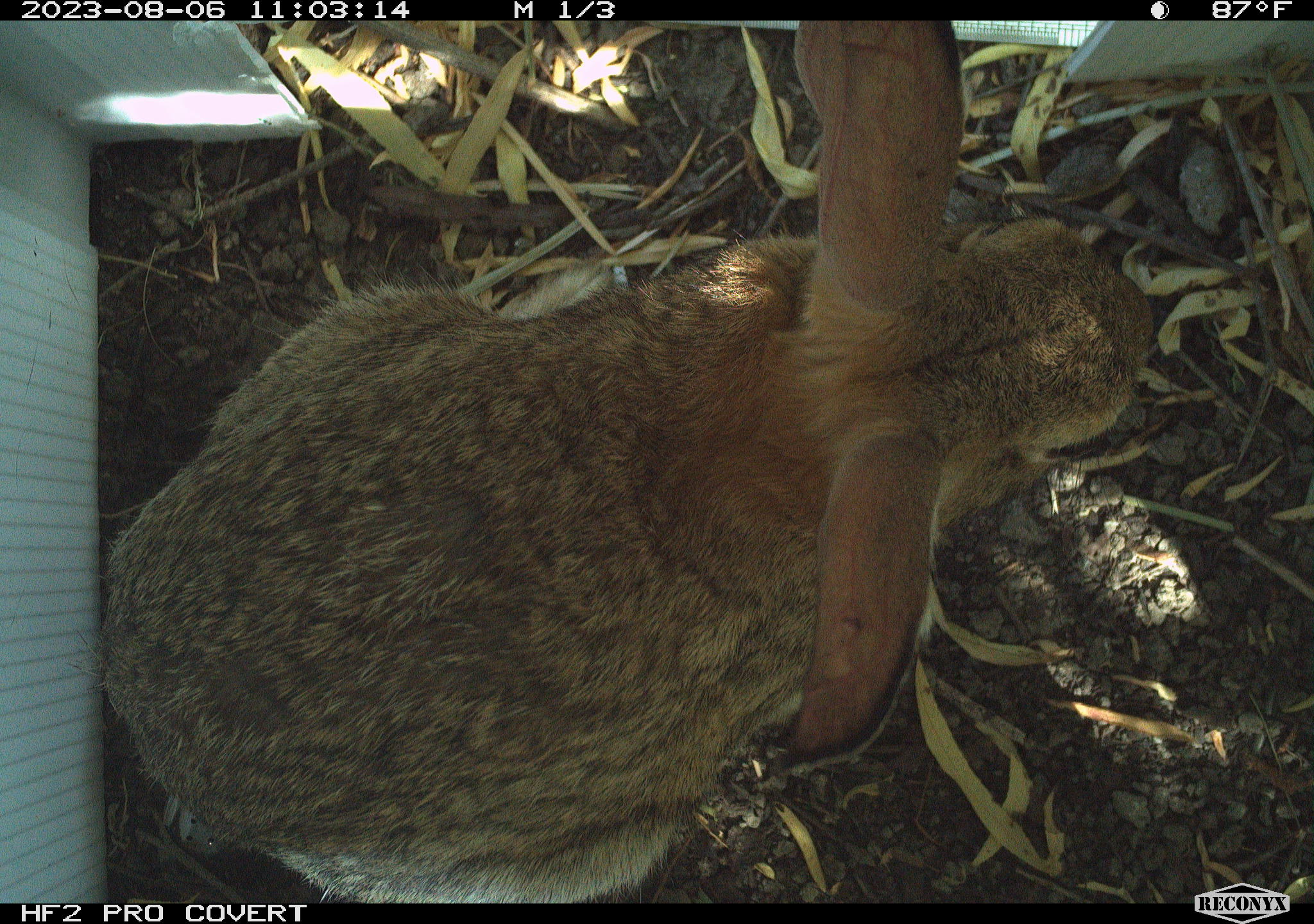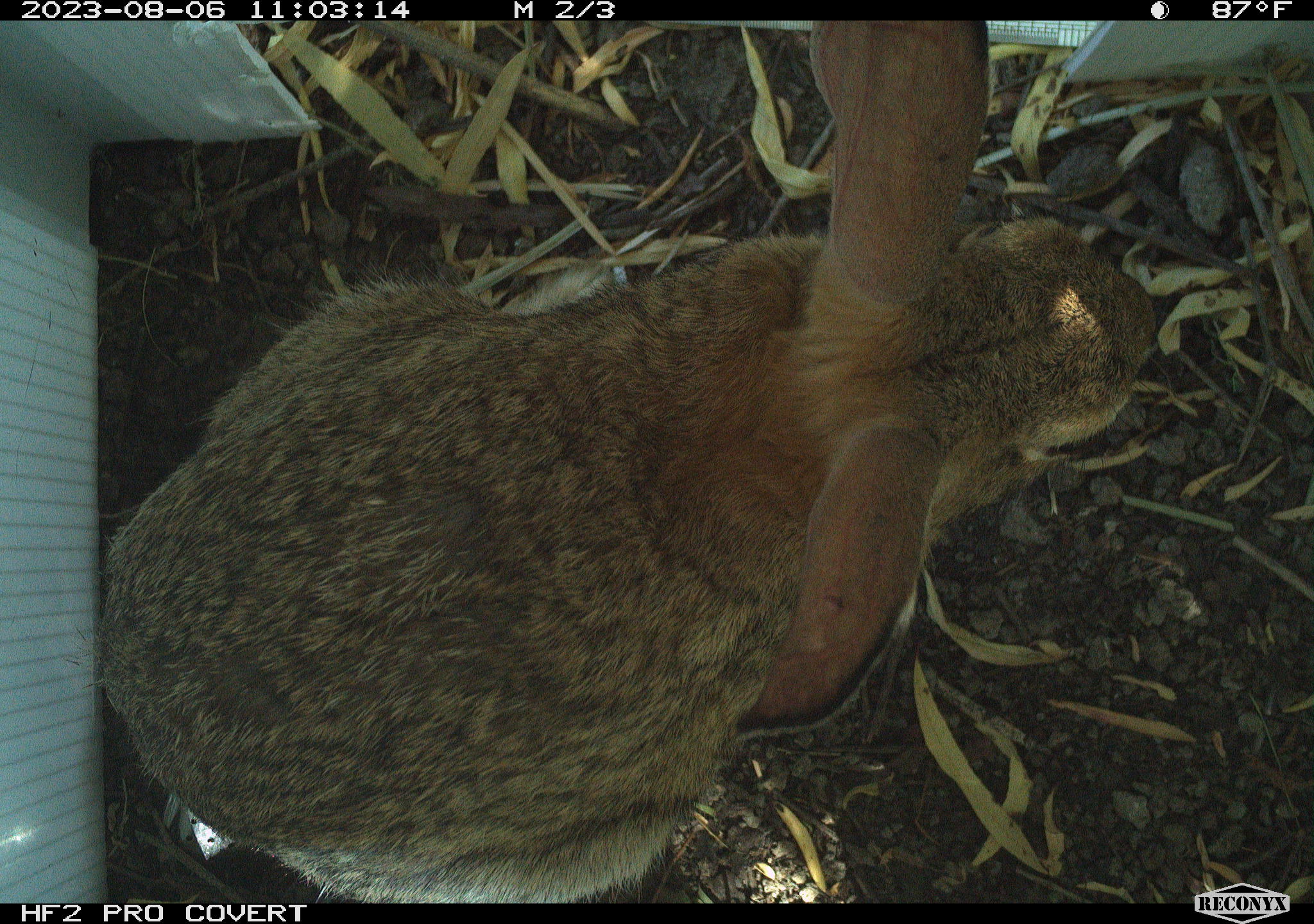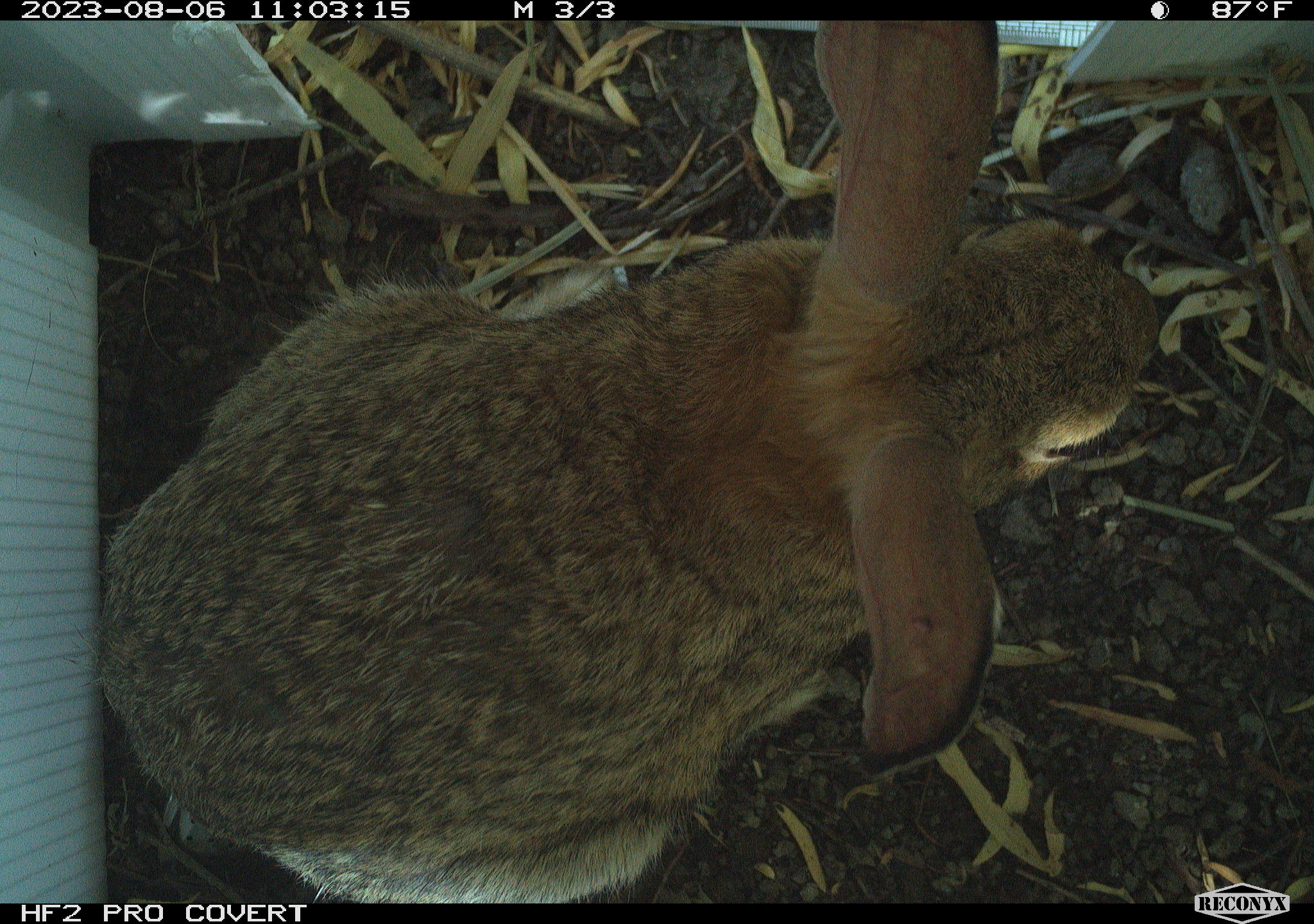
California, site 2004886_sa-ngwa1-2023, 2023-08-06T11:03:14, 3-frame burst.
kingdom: Animalia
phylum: Chordata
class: Mammalia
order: Lagomorpha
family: Leporidae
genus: Sylvilagus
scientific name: Sylvilagus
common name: cottontail rabbits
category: sylvilagus species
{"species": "sylvilagus species (cottontail rabbits) (Sylvilagus)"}